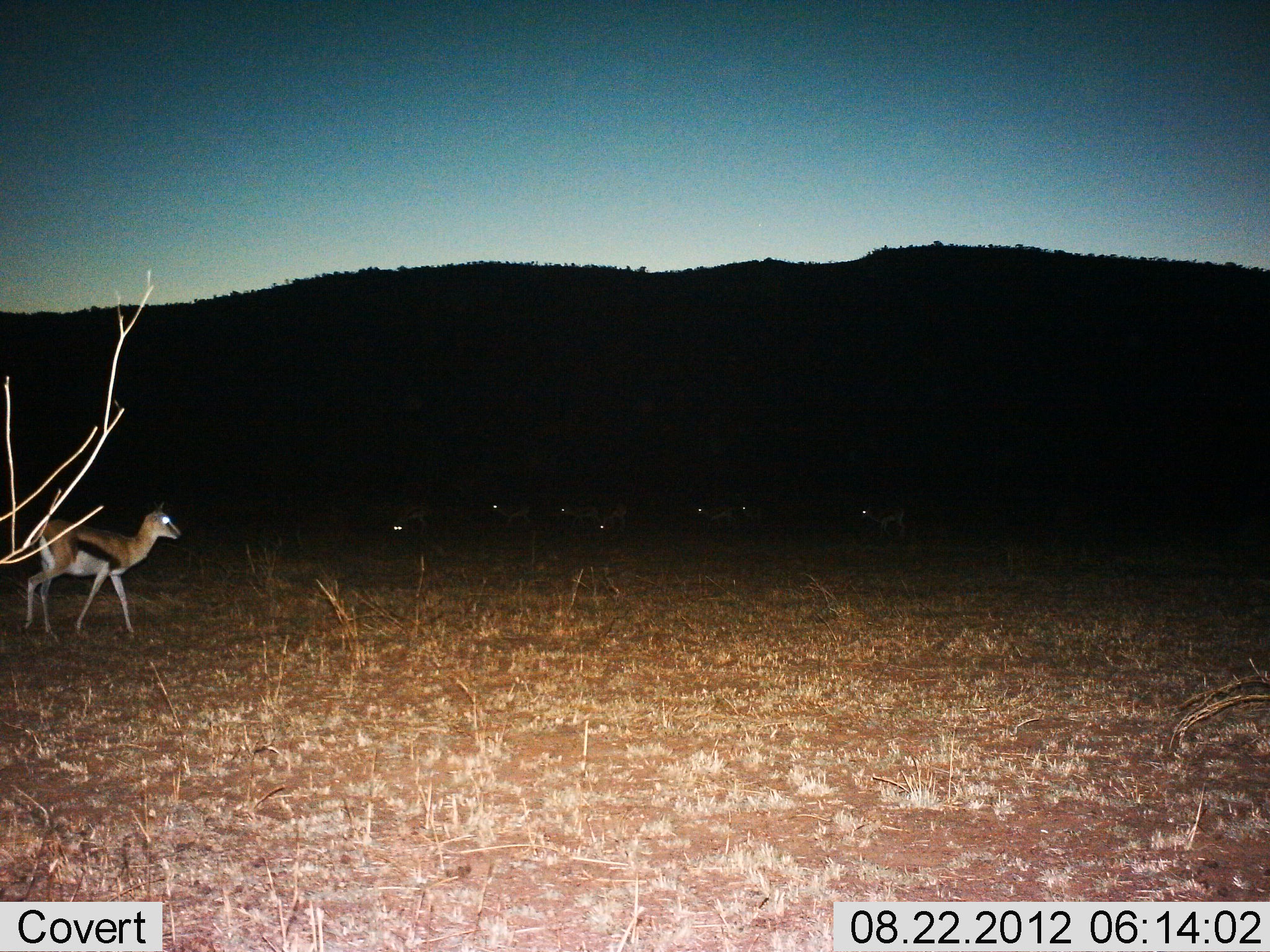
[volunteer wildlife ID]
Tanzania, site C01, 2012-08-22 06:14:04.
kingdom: Animalia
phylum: Chordata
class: Mammalia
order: Artiodactyla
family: Bovidae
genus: Eudorcas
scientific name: Eudorcas thomsonii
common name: thomson's gazelle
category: gazellethomsons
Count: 8.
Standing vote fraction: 70%.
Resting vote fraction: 0%.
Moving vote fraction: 40%.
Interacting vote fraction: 0%.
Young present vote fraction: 0%.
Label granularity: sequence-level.